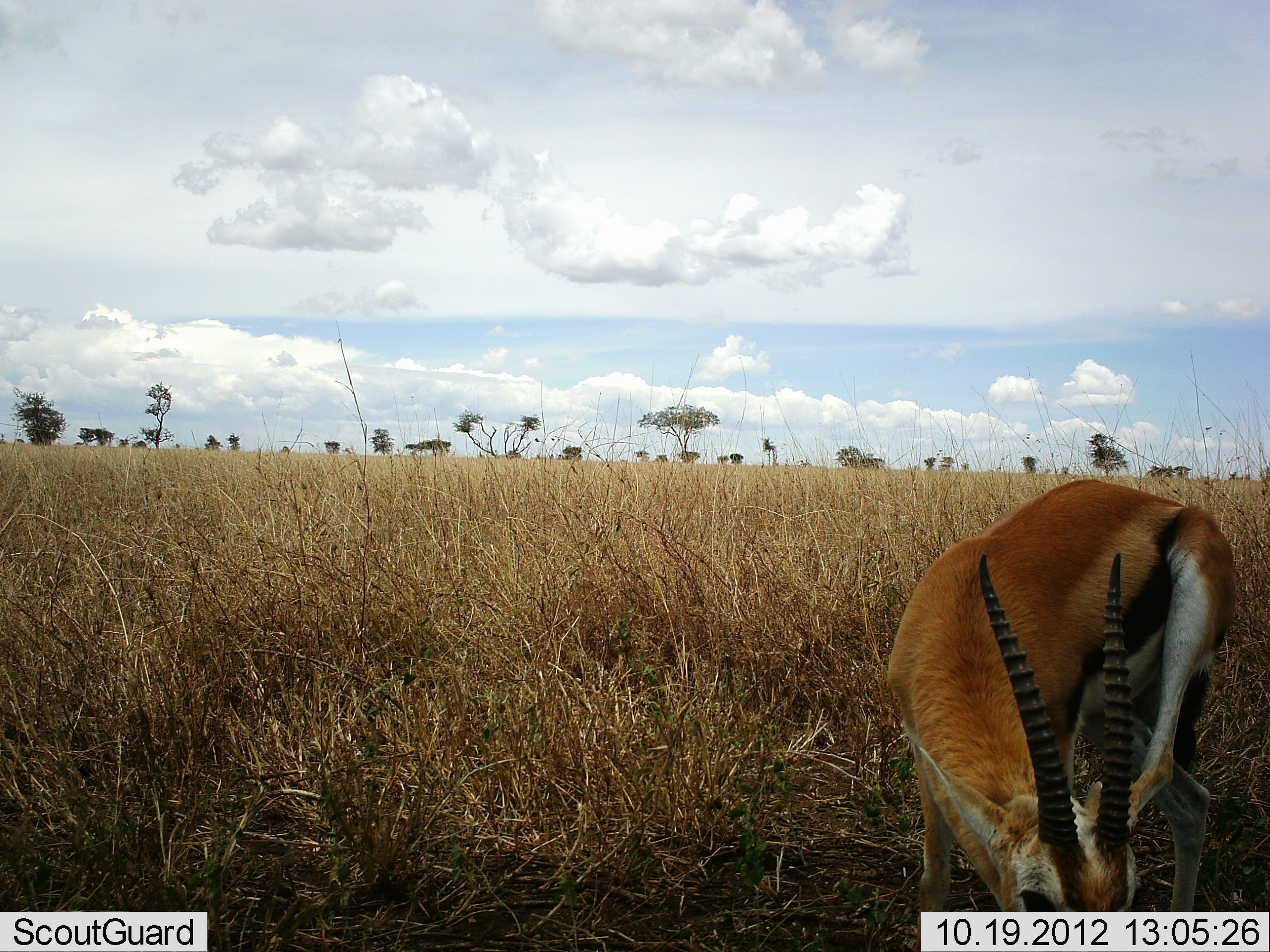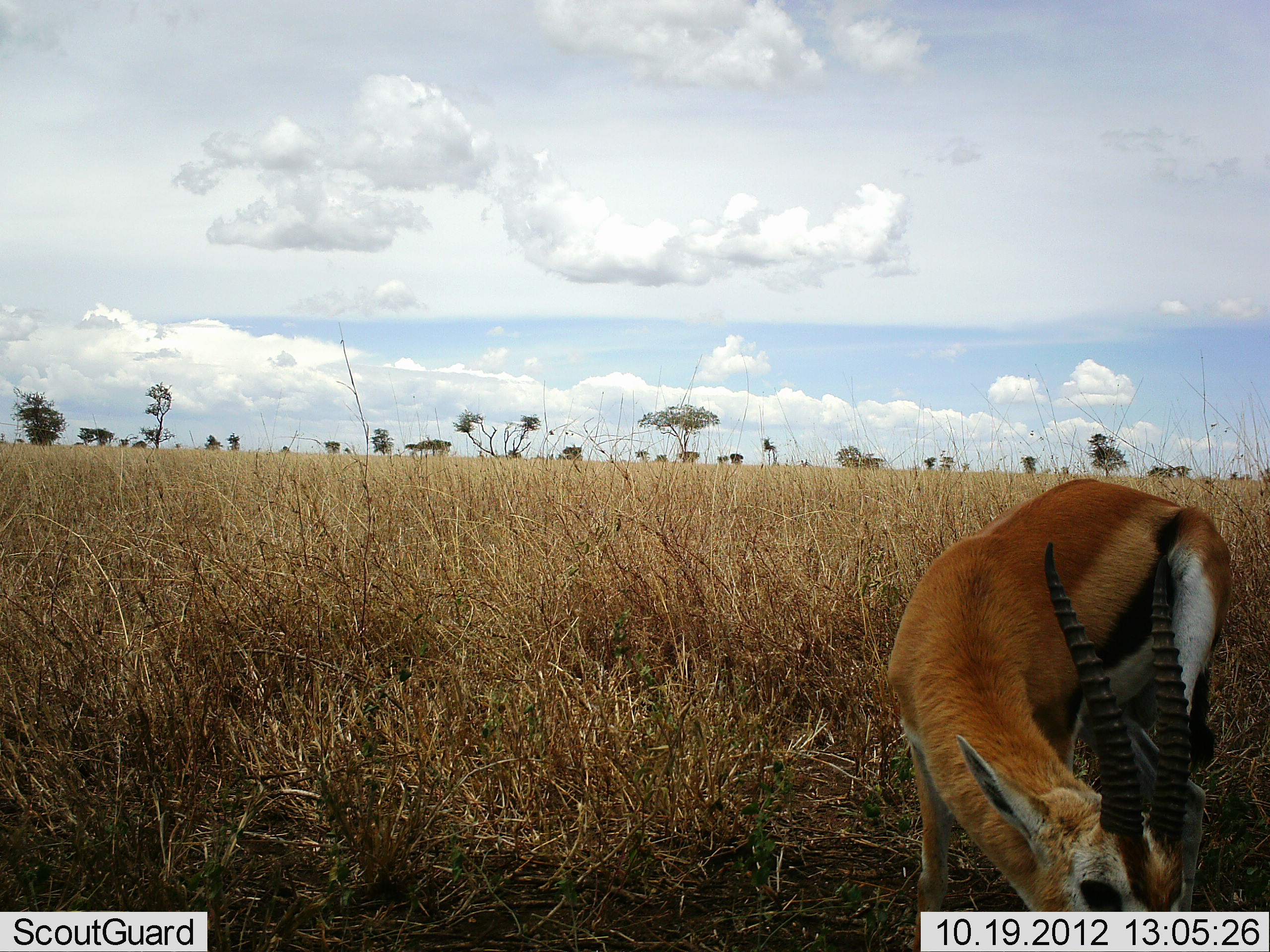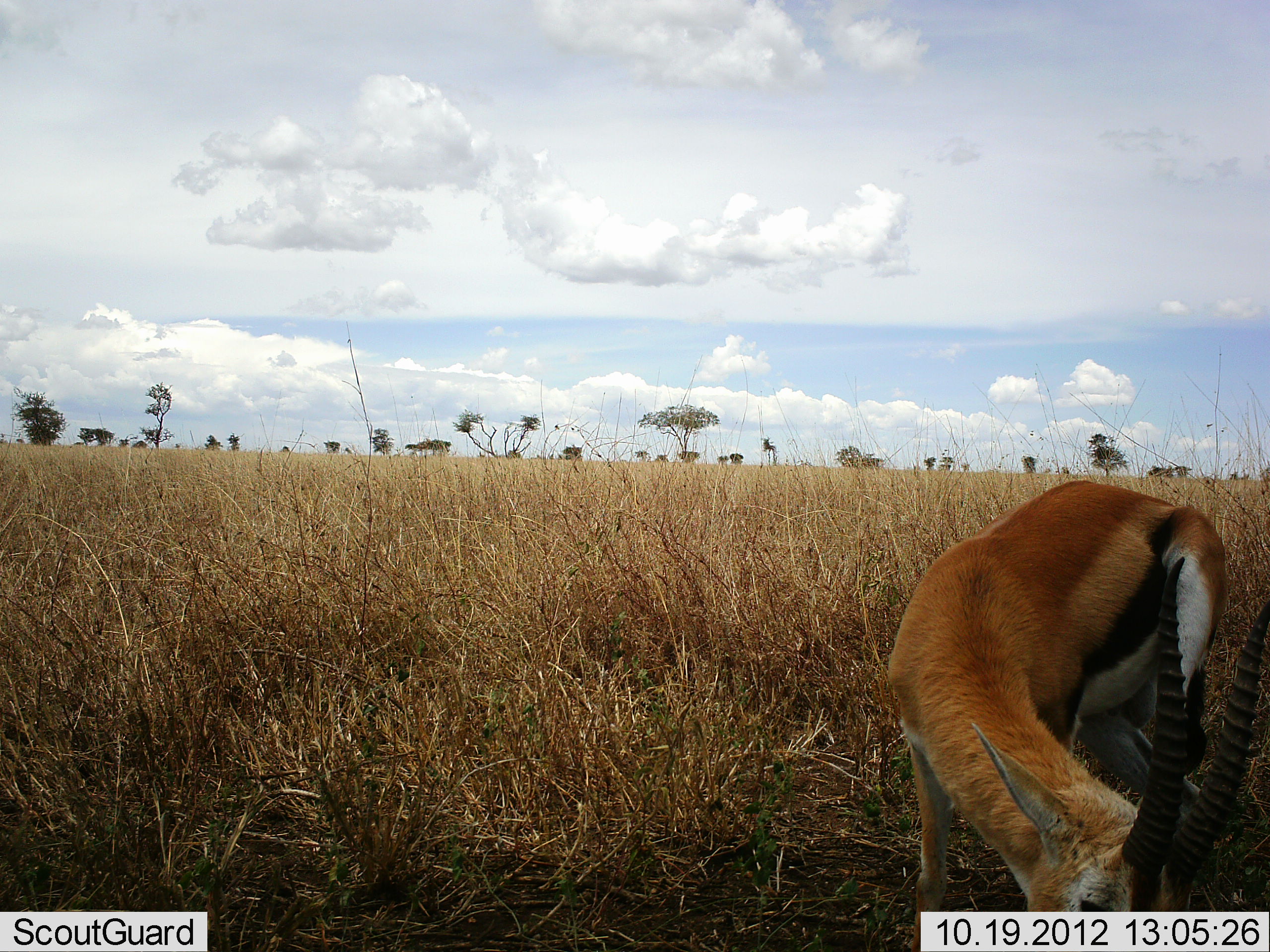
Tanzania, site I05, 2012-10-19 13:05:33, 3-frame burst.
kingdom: Animalia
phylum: Chordata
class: Mammalia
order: Artiodactyla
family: Bovidae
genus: Eudorcas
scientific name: Eudorcas thomsonii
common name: thomson's gazelle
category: gazellethomsons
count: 1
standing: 40%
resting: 0%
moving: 0%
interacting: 0%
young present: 0%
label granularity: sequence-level